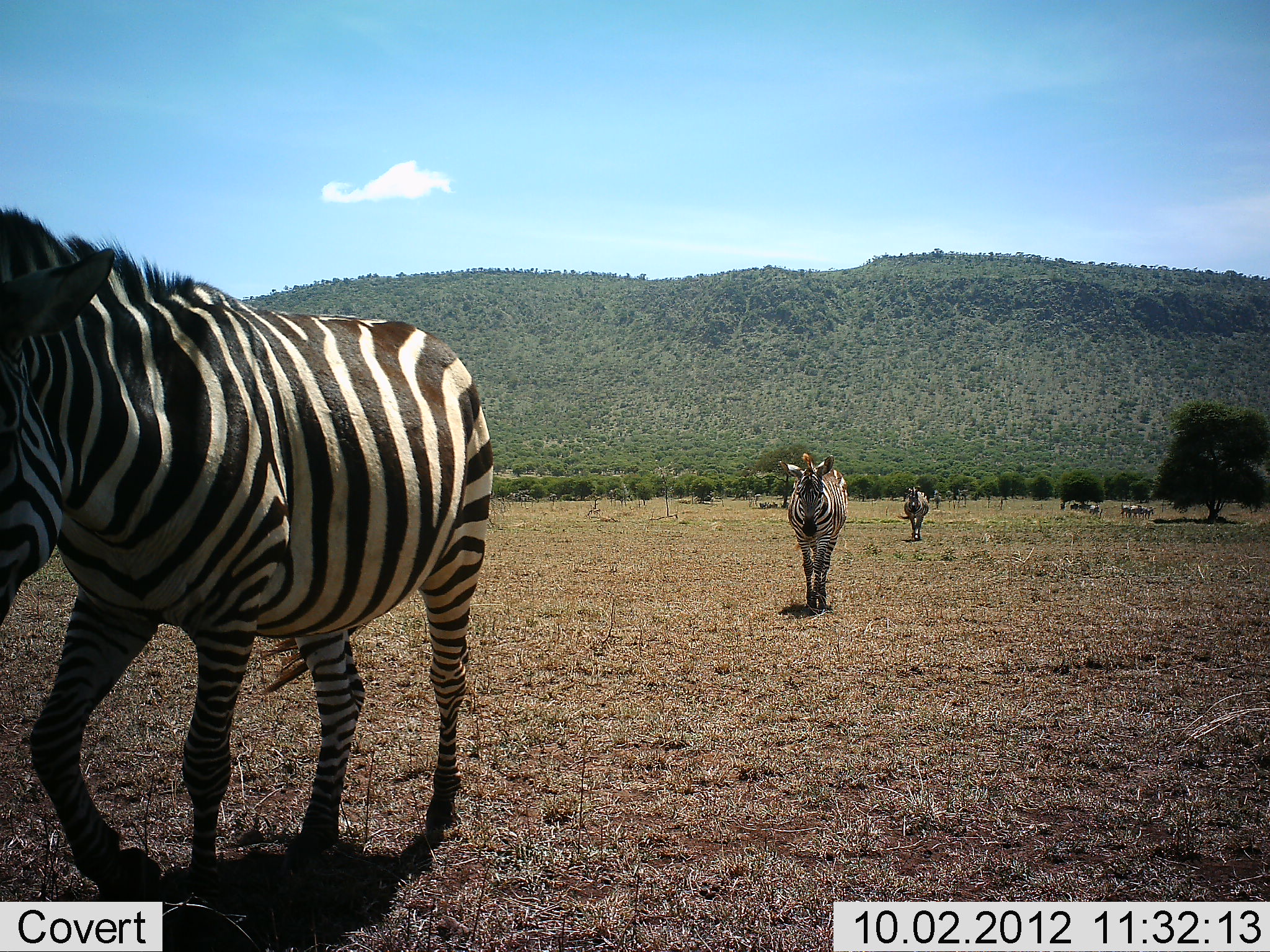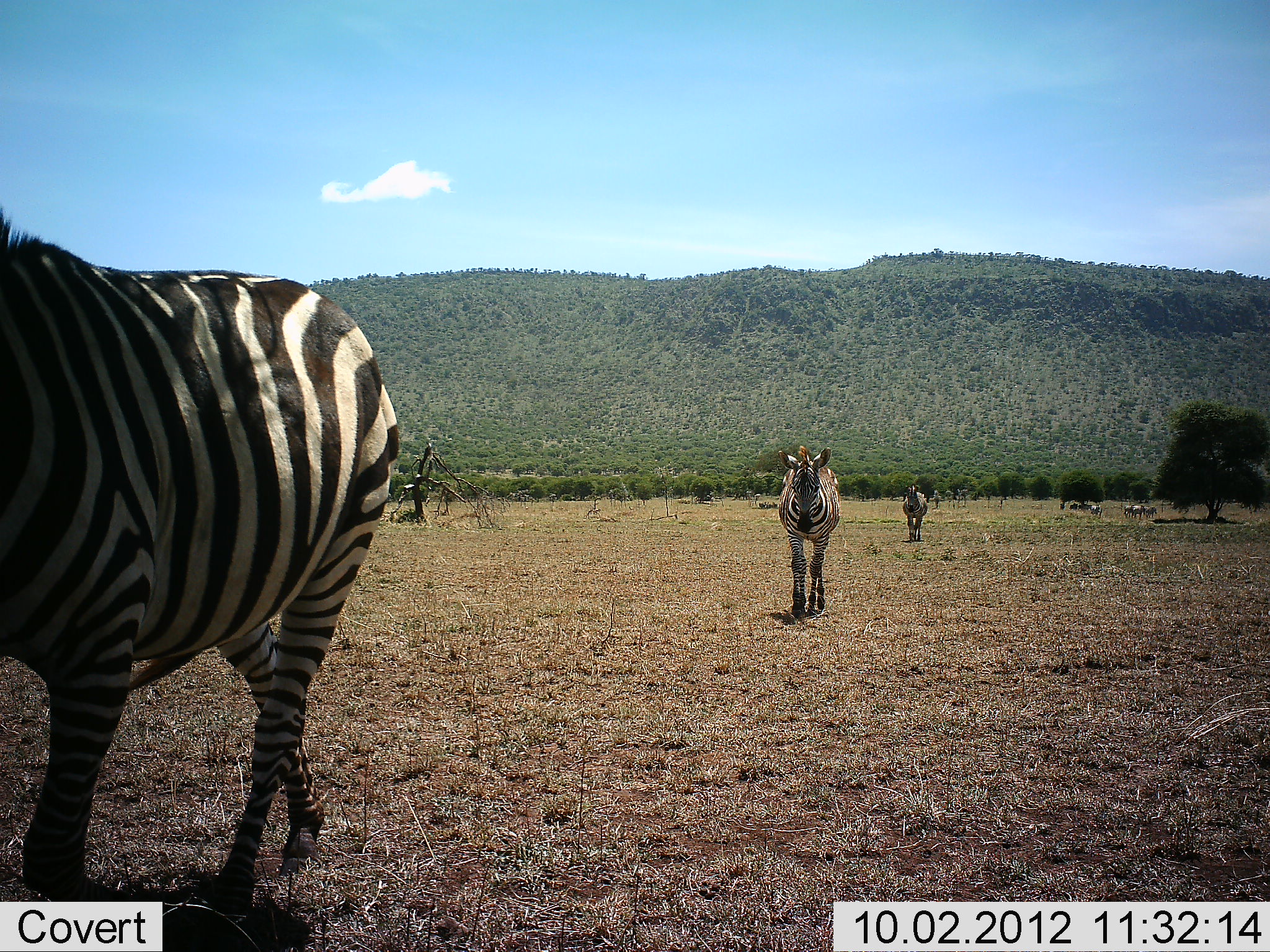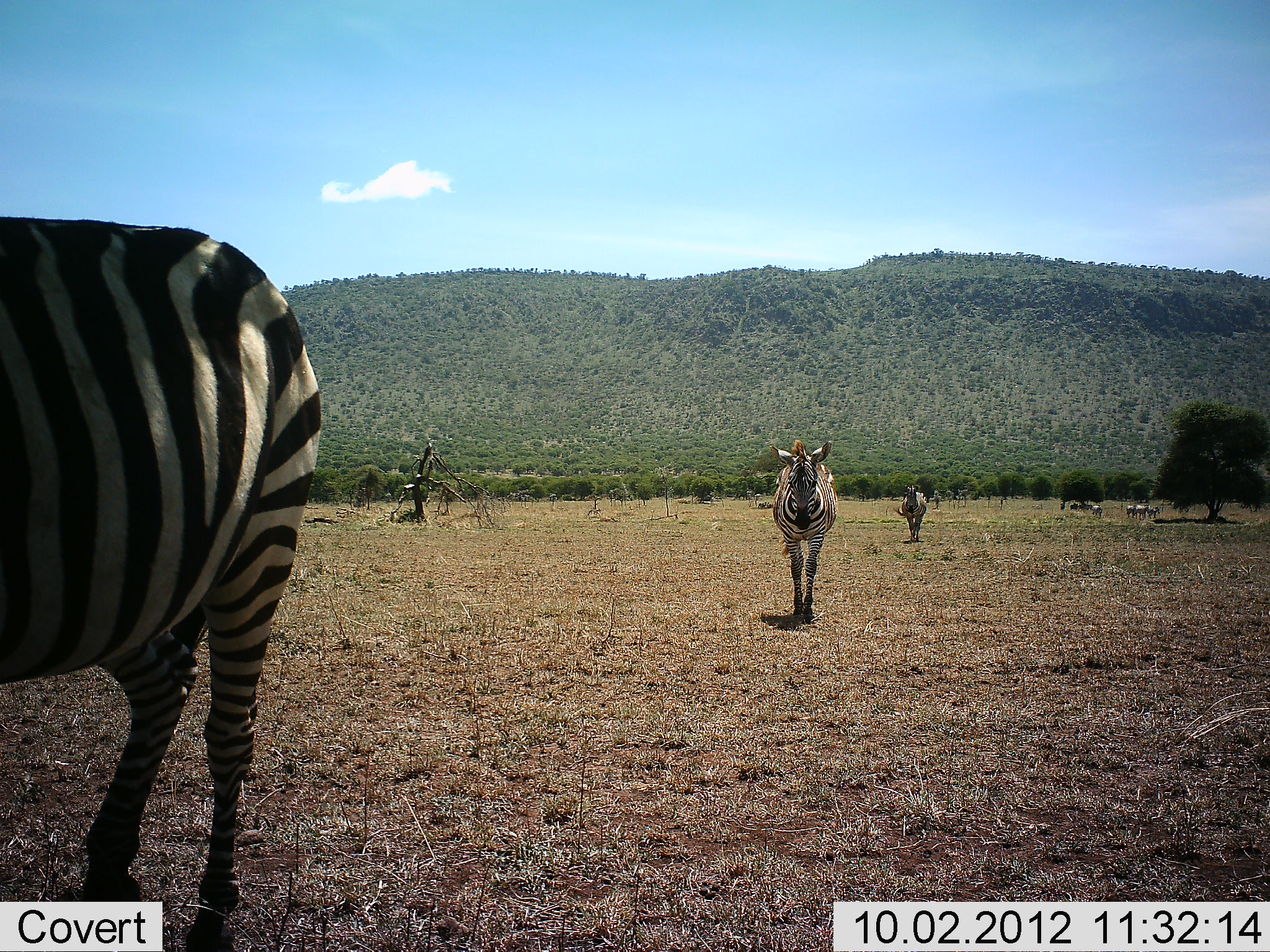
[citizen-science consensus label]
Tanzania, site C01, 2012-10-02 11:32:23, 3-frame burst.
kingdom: Animalia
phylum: Chordata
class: Mammalia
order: Perissodactyla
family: Equidae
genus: Equus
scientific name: Equus quagga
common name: plains zebra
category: zebra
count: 3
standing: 0%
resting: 0%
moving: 100%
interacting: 0%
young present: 0%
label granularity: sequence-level